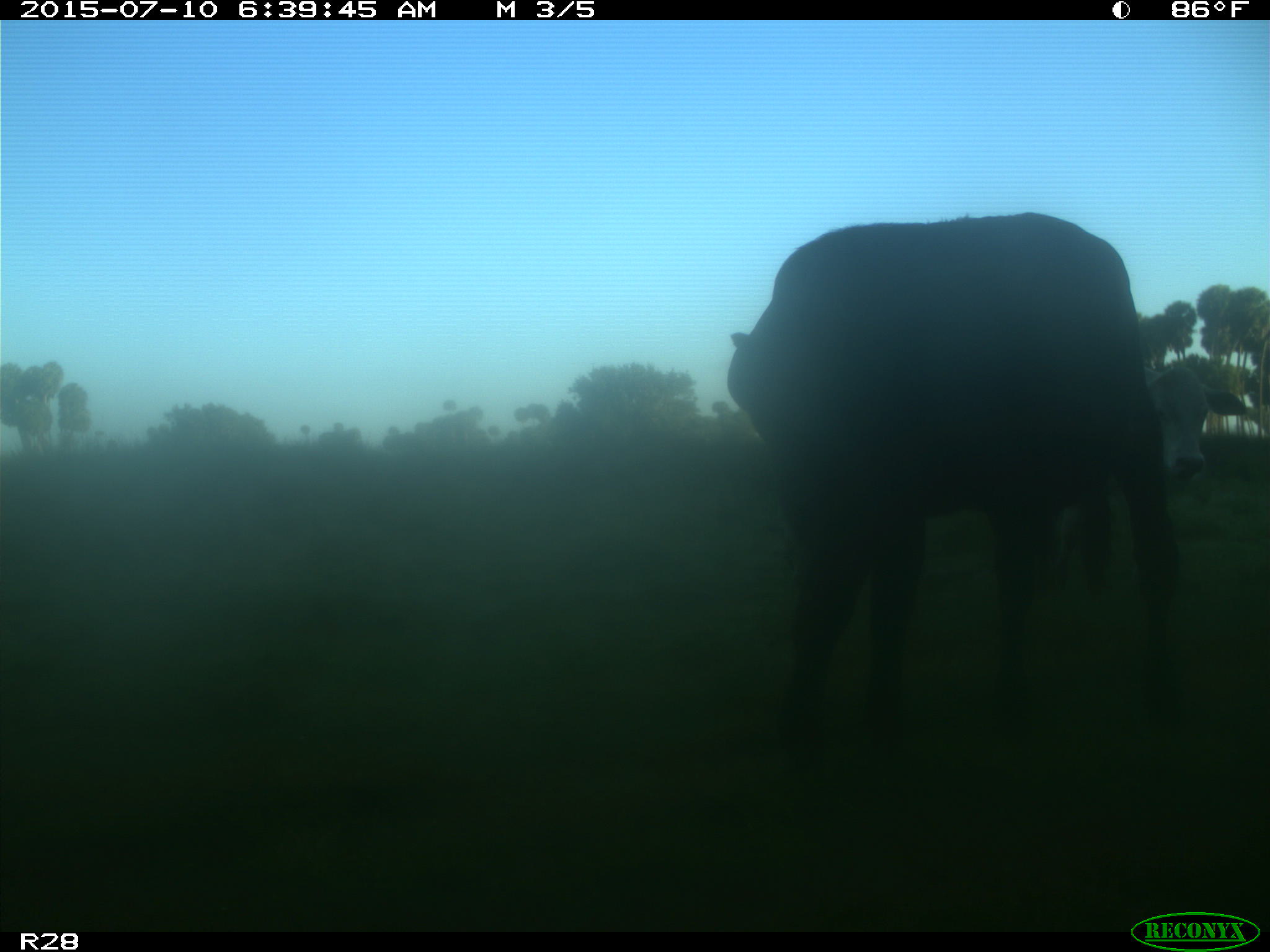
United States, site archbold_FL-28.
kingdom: Animalia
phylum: Chordata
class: Mammalia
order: Artiodactyla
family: Bovidae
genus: Bos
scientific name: Bos taurus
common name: domestic cow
Bos taurus (domestic cow).